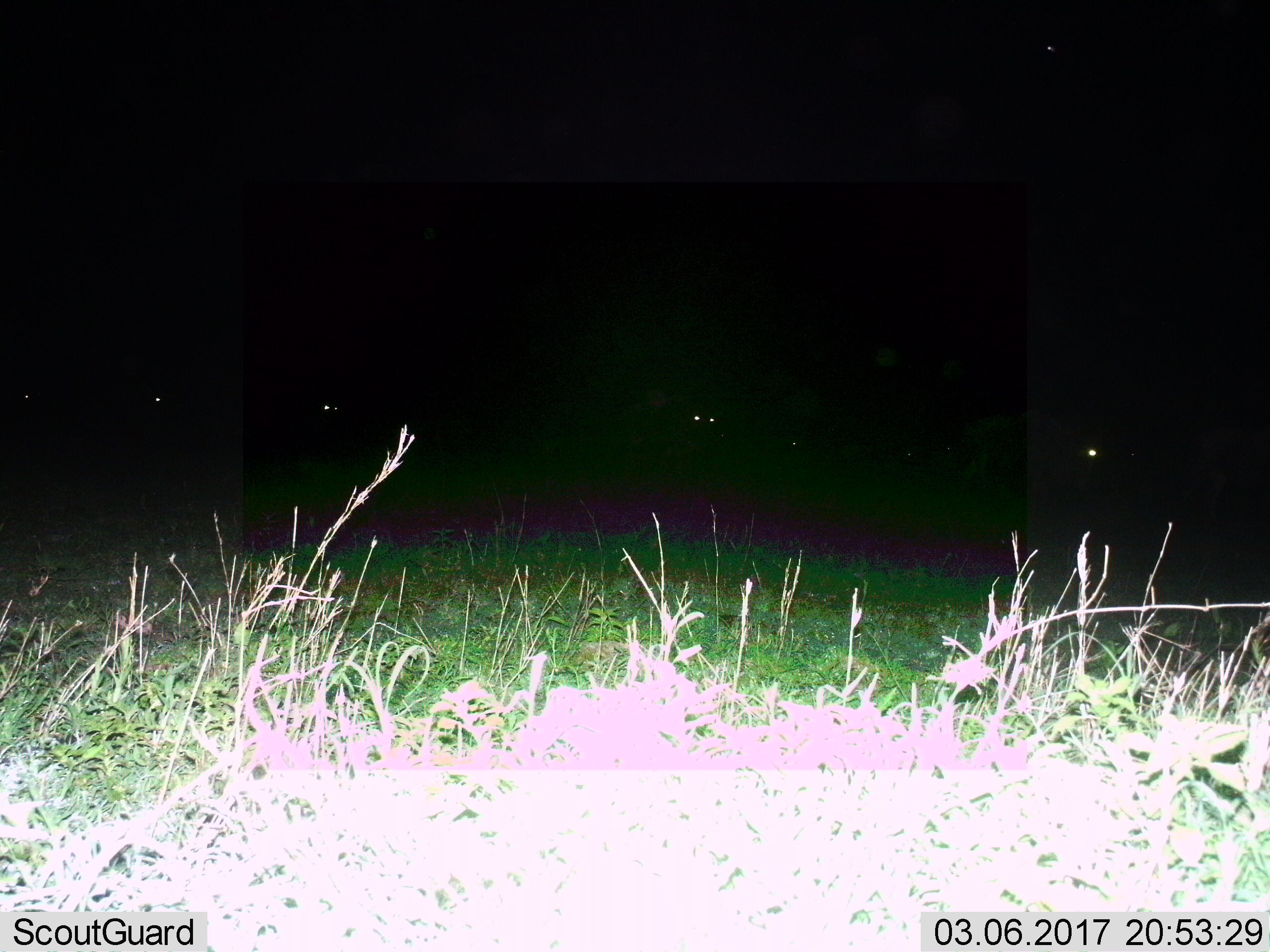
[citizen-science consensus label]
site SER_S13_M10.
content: unidentified animal